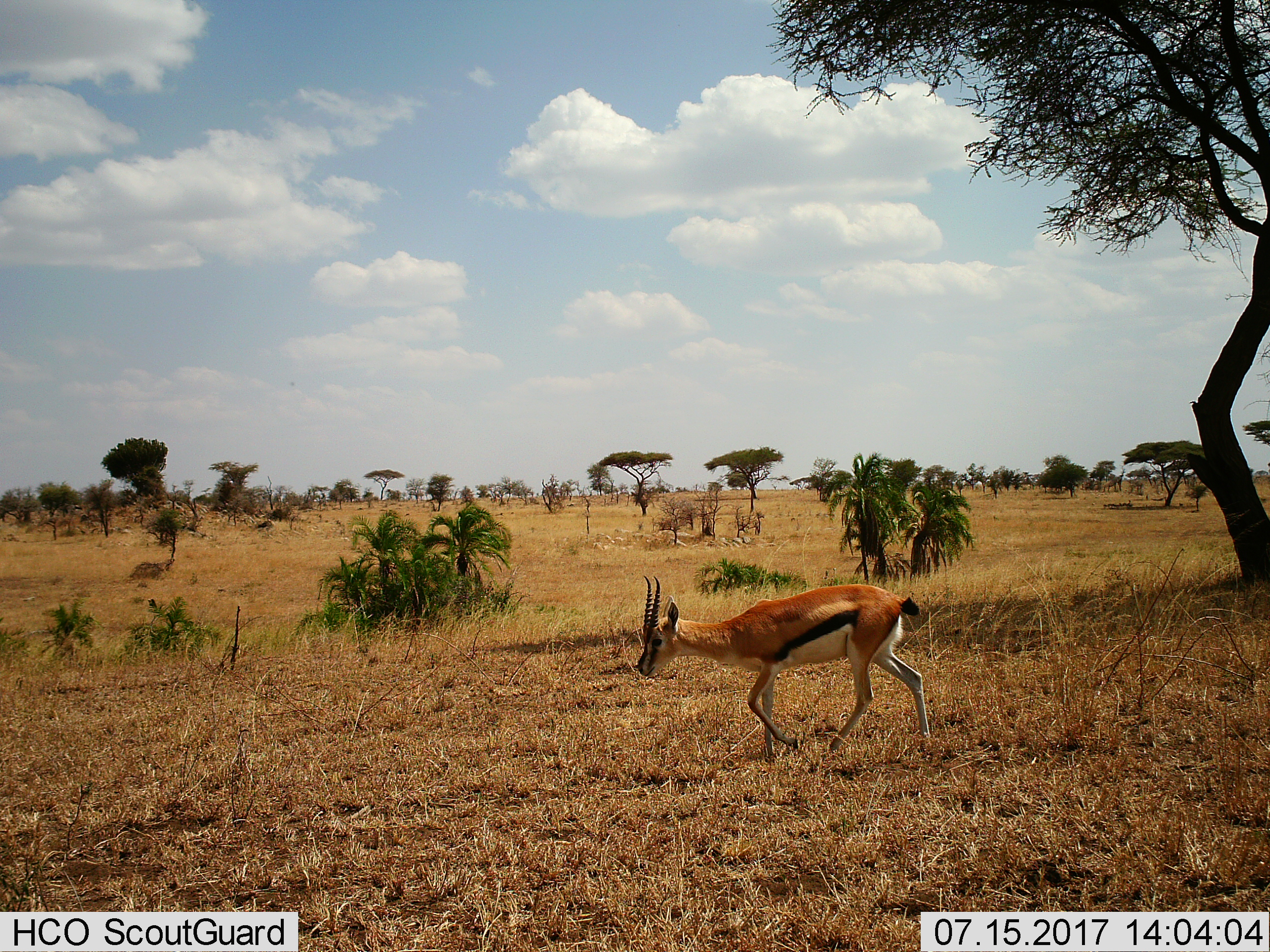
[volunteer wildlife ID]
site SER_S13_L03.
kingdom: Animalia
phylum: Chordata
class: Mammalia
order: Artiodactyla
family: Bovidae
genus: Eudorcas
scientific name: Eudorcas thomsonii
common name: thomson's gazelle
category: gazellethomsons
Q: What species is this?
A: Gazellethomsons (thomson's gazelle) (Eudorcas thomsonii).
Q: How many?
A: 1.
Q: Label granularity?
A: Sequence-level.